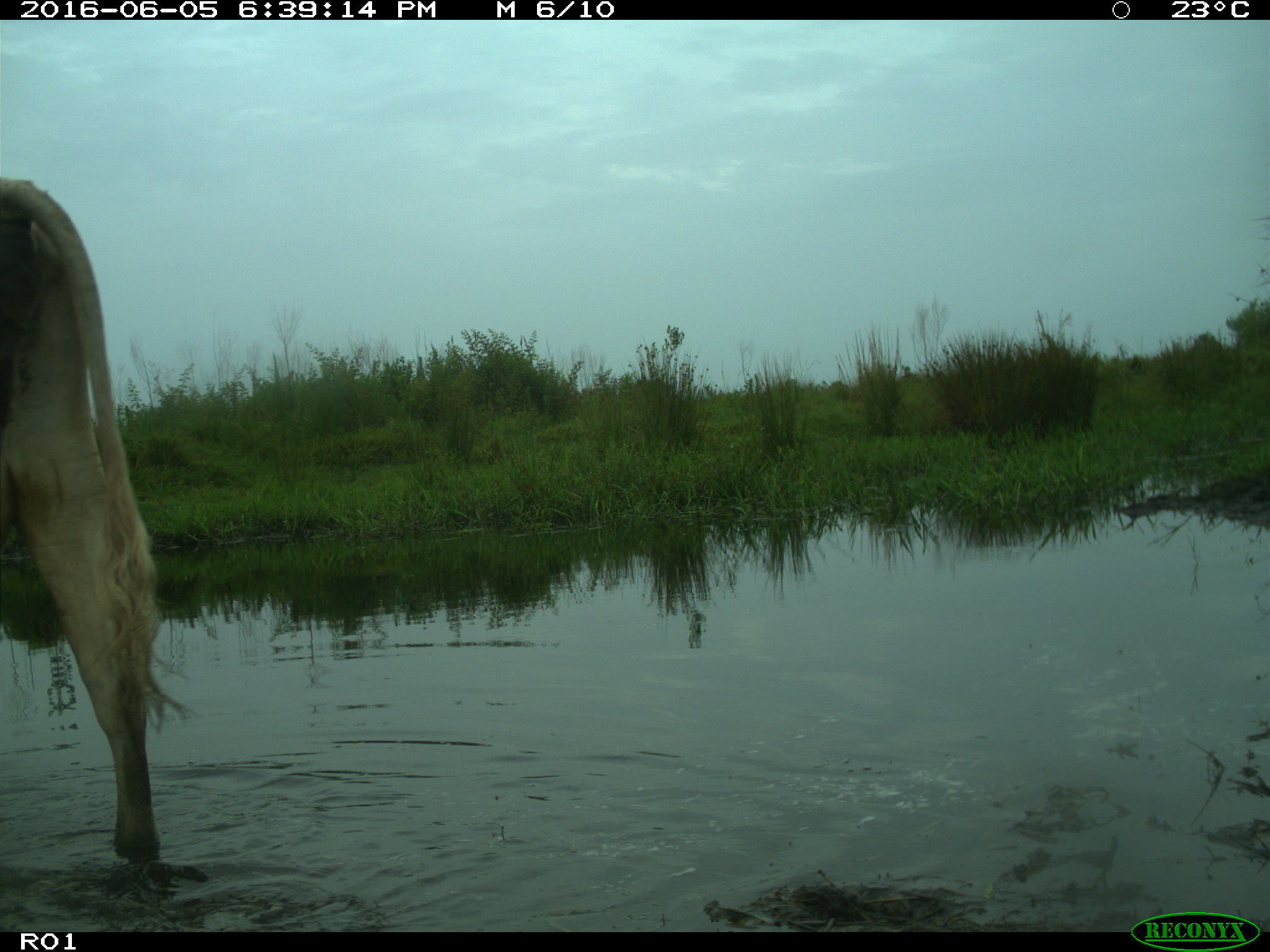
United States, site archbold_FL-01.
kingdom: Animalia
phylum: Chordata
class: Mammalia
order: Artiodactyla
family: Bovidae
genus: Bos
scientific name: Bos taurus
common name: domestic cow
Bos taurus (domestic cow).